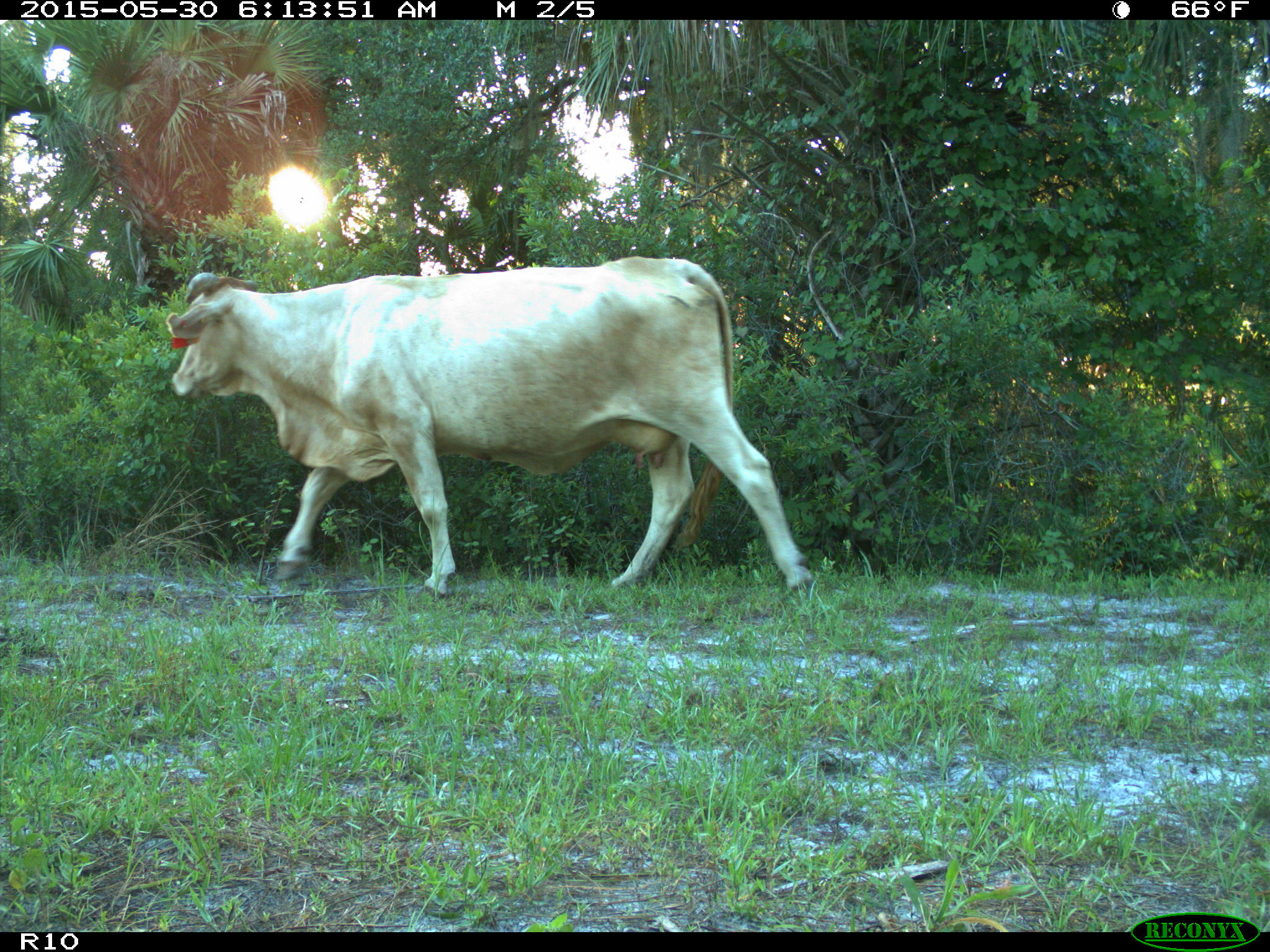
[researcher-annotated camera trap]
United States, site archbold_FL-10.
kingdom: Animalia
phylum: Chordata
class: Mammalia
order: Artiodactyla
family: Bovidae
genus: Bos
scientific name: Bos taurus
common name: domestic cow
Bos taurus (domestic cow).